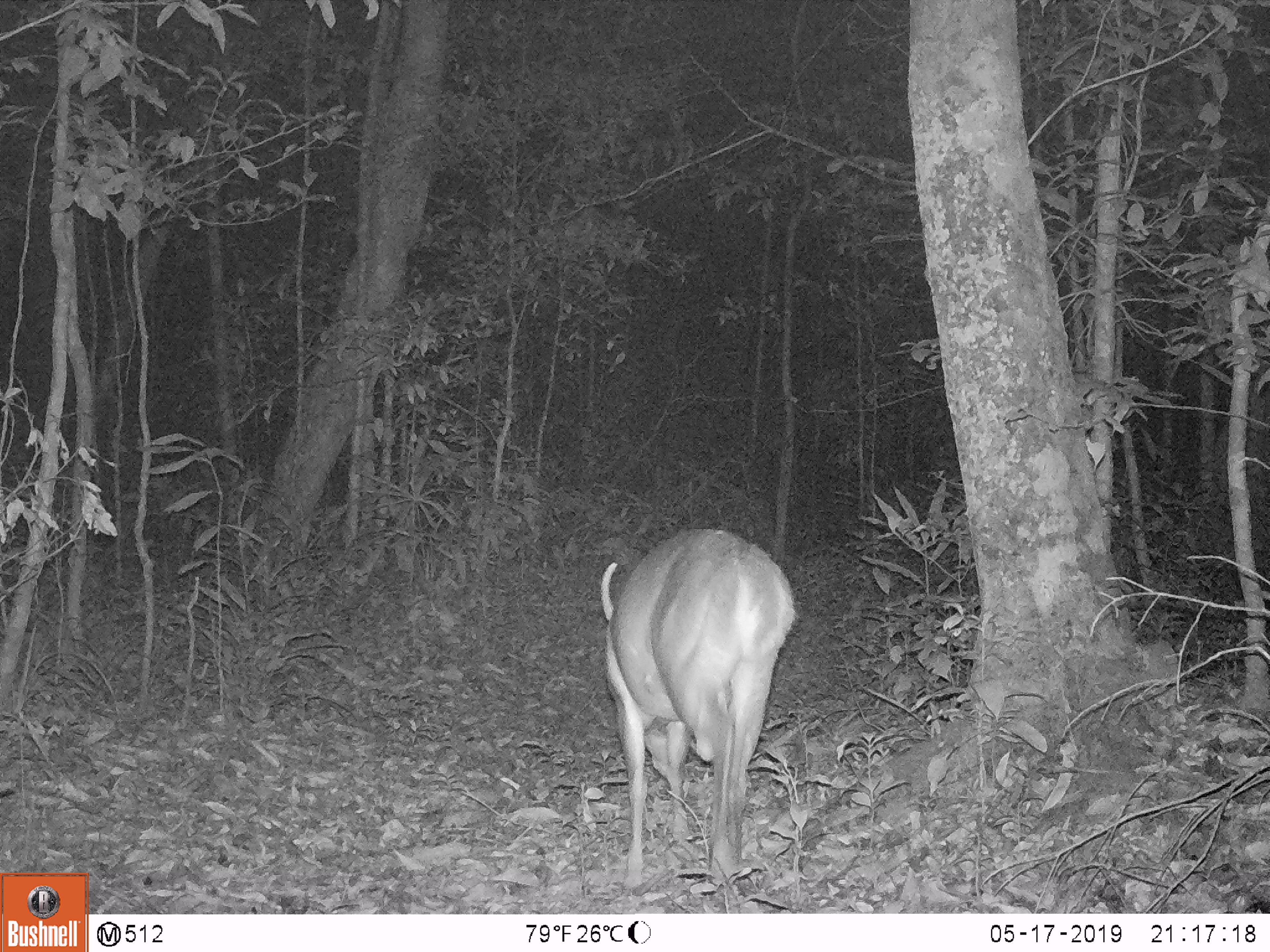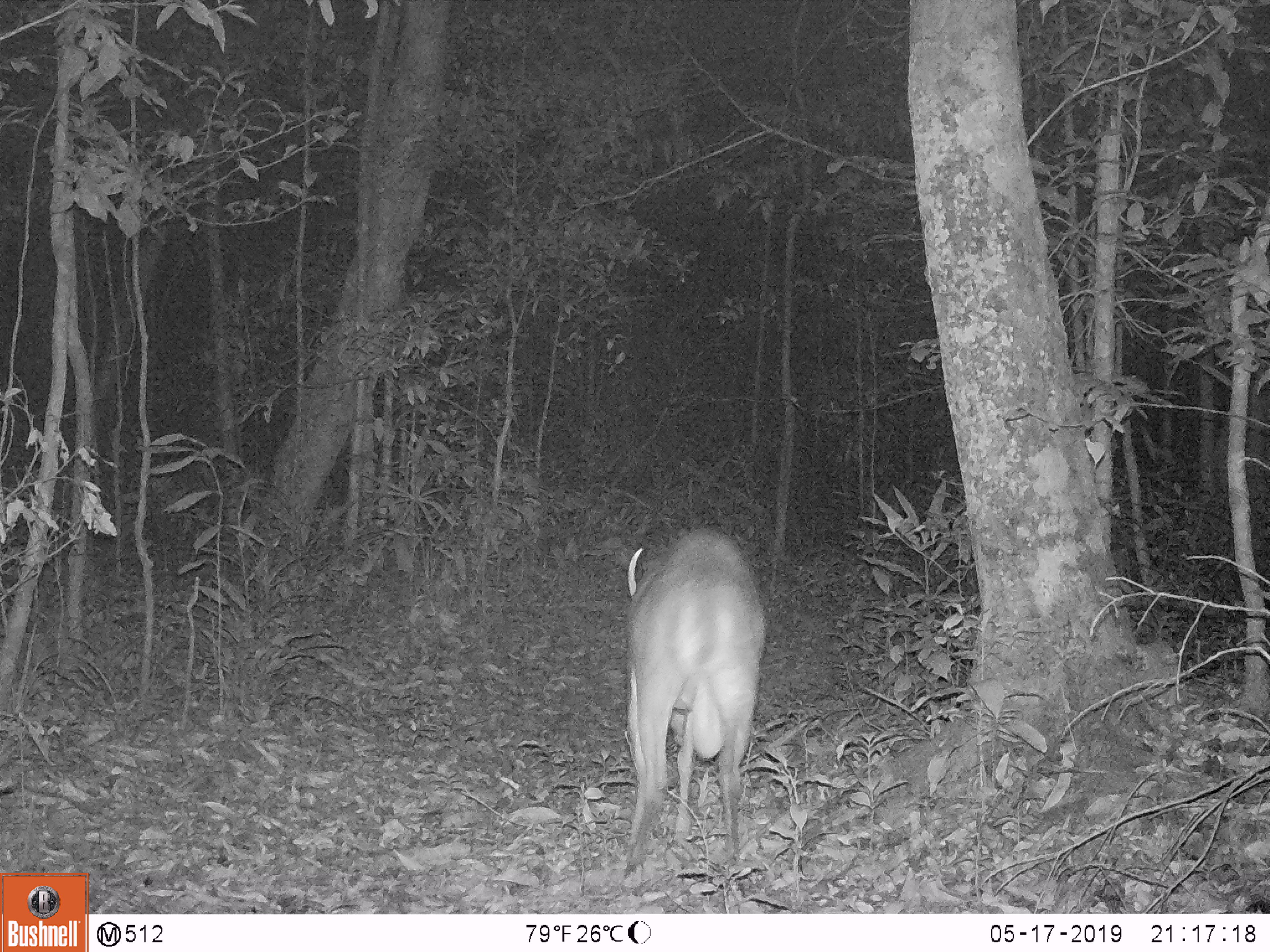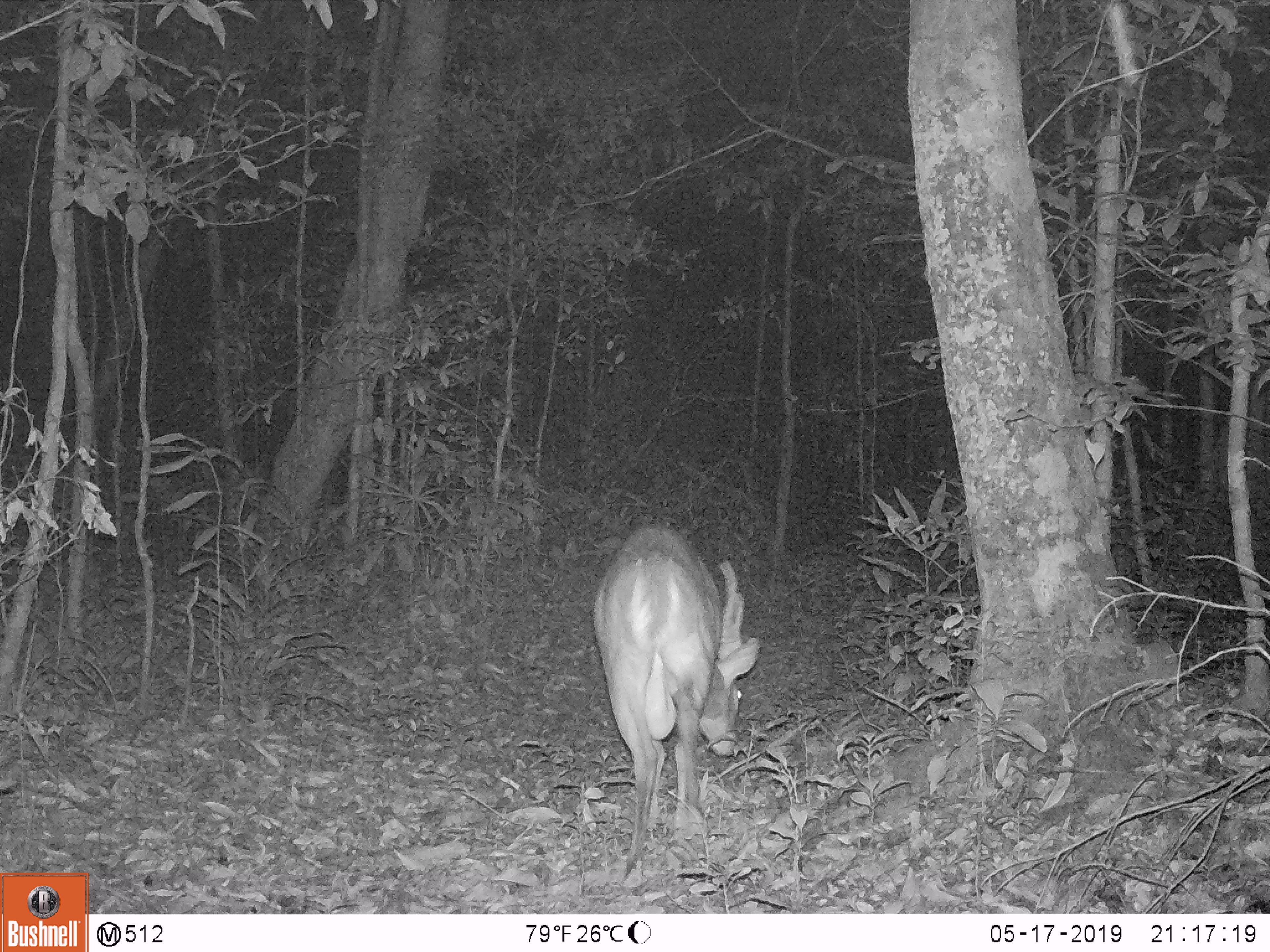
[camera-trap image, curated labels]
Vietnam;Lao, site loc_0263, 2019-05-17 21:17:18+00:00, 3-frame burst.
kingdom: Animalia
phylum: Chordata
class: Mammalia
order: Artiodactyla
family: Cervidae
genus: Muntiacus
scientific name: Muntiacus vuquangensis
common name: large-antlered muntjac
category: large antlered muntjac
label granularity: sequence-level